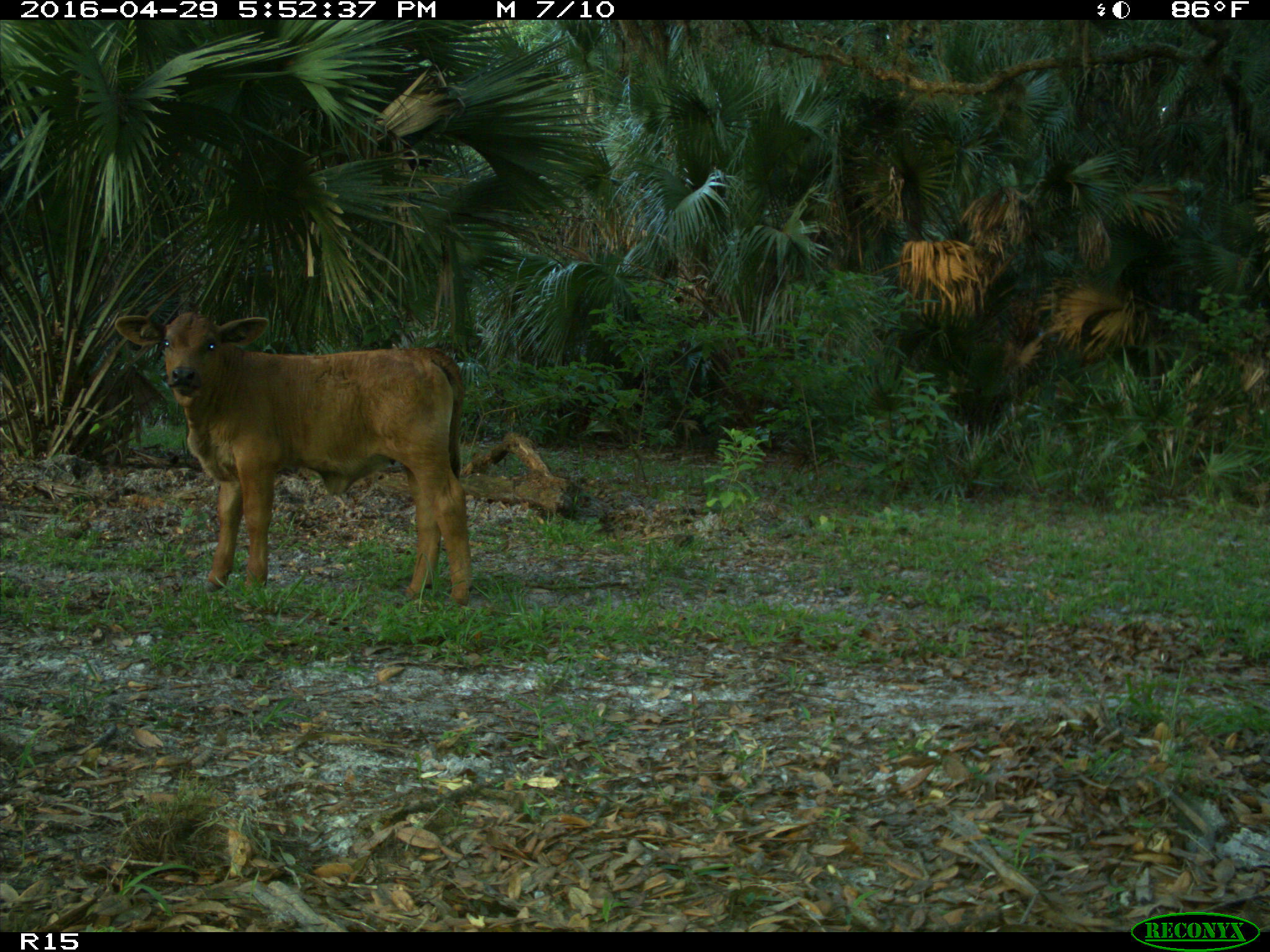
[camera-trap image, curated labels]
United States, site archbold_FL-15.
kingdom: Animalia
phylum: Chordata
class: Mammalia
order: Artiodactyla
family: Bovidae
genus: Bos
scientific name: Bos taurus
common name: domestic cow